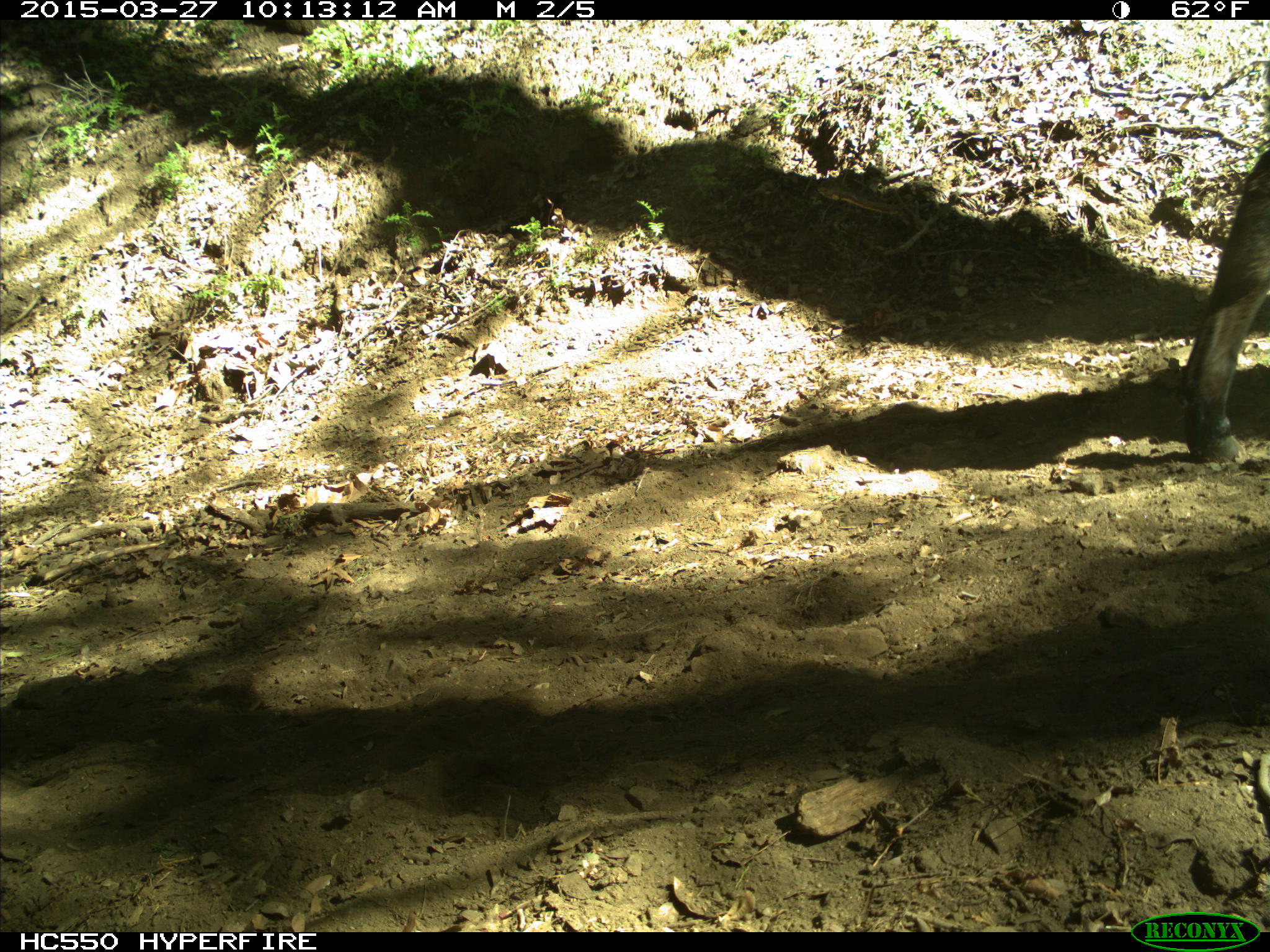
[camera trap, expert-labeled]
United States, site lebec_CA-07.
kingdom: Animalia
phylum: Chordata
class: Mammalia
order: Artiodactyla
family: Bovidae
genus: Bos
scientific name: Bos taurus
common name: domestic cow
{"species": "Bos taurus (domestic cow)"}